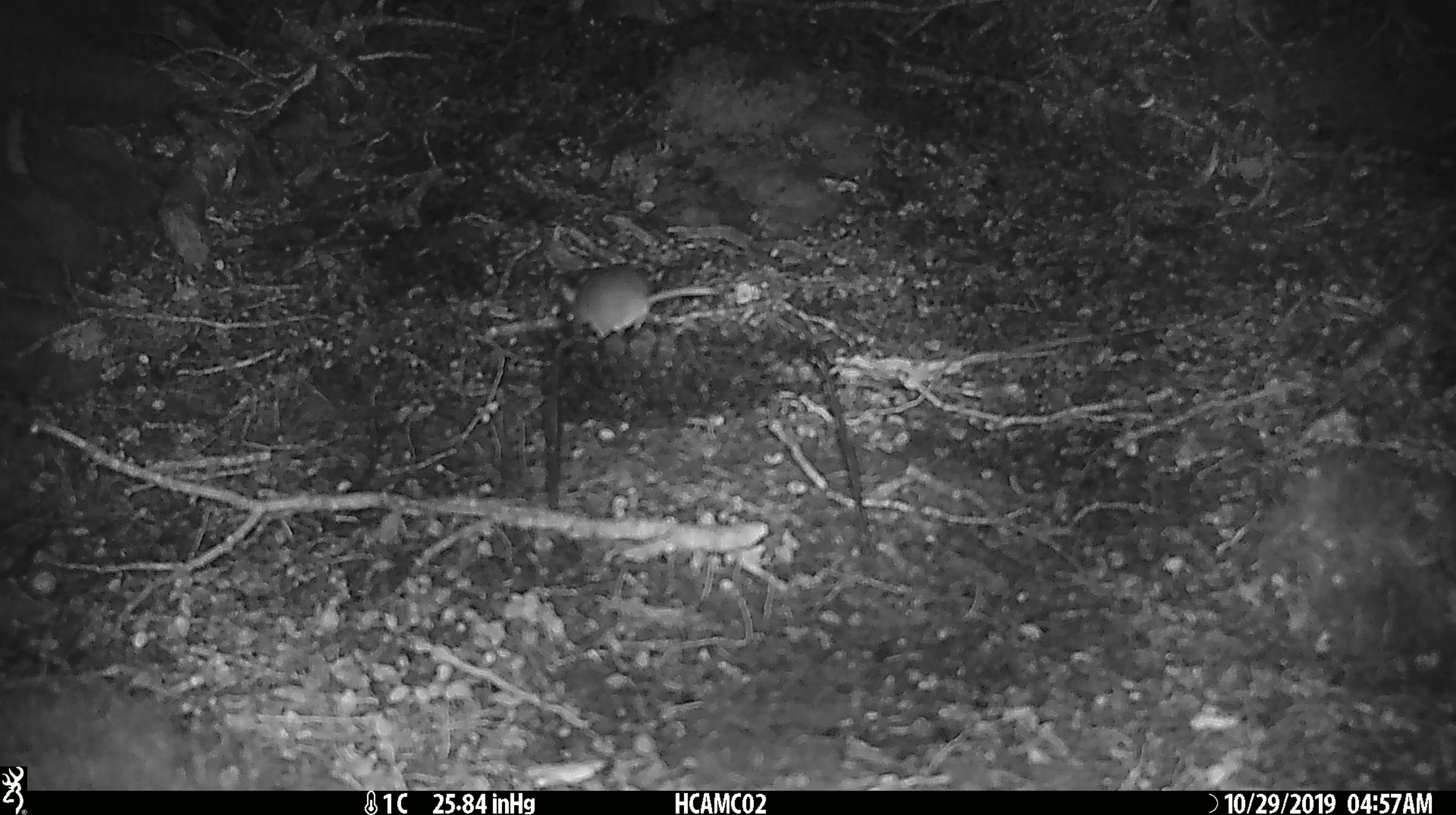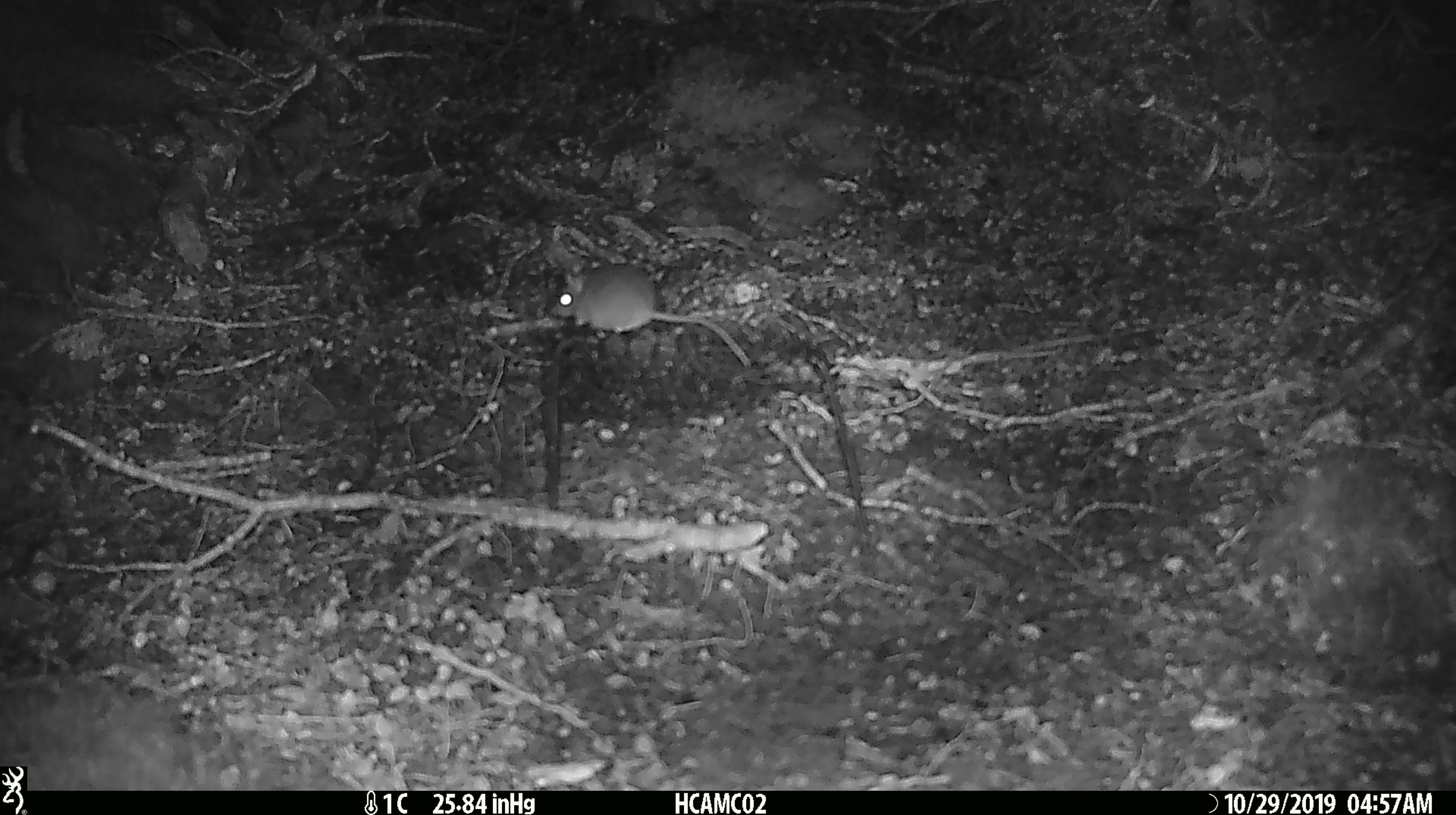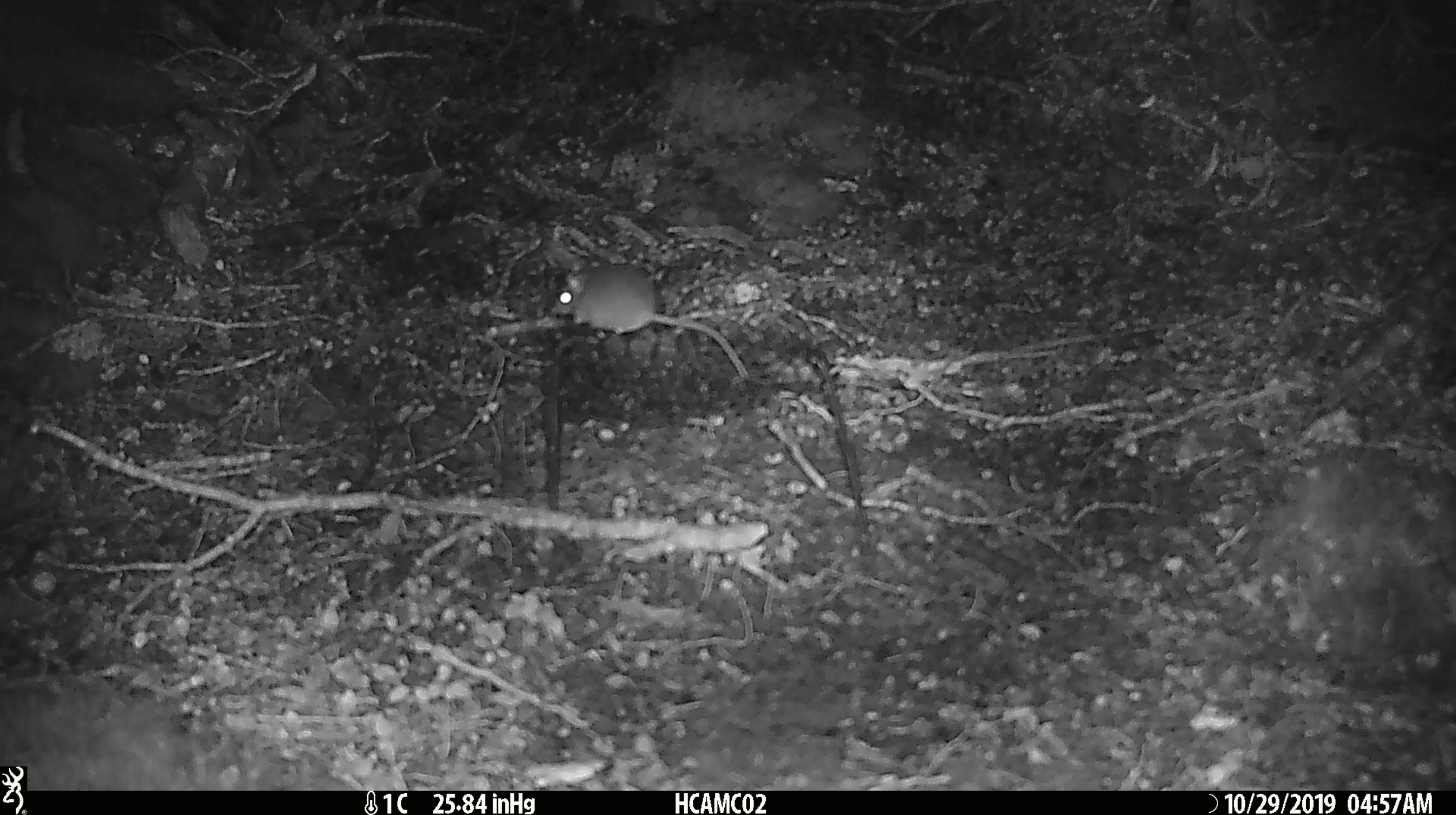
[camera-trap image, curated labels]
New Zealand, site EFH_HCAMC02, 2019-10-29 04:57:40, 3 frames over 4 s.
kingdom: Animalia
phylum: Chordata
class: Mammalia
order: Rodentia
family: Muridae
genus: Mus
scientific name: Mus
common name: mouse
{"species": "mouse (Mus)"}